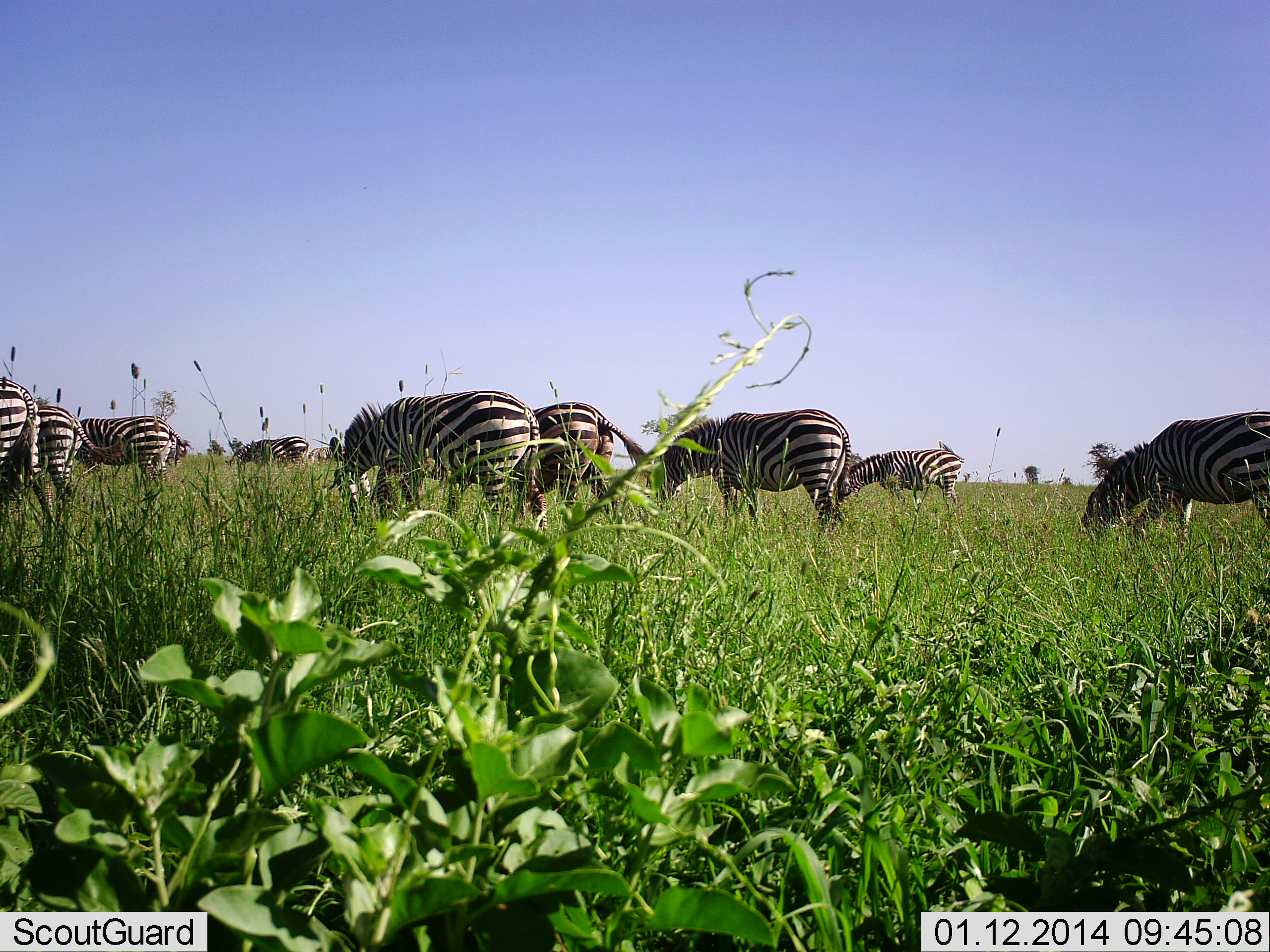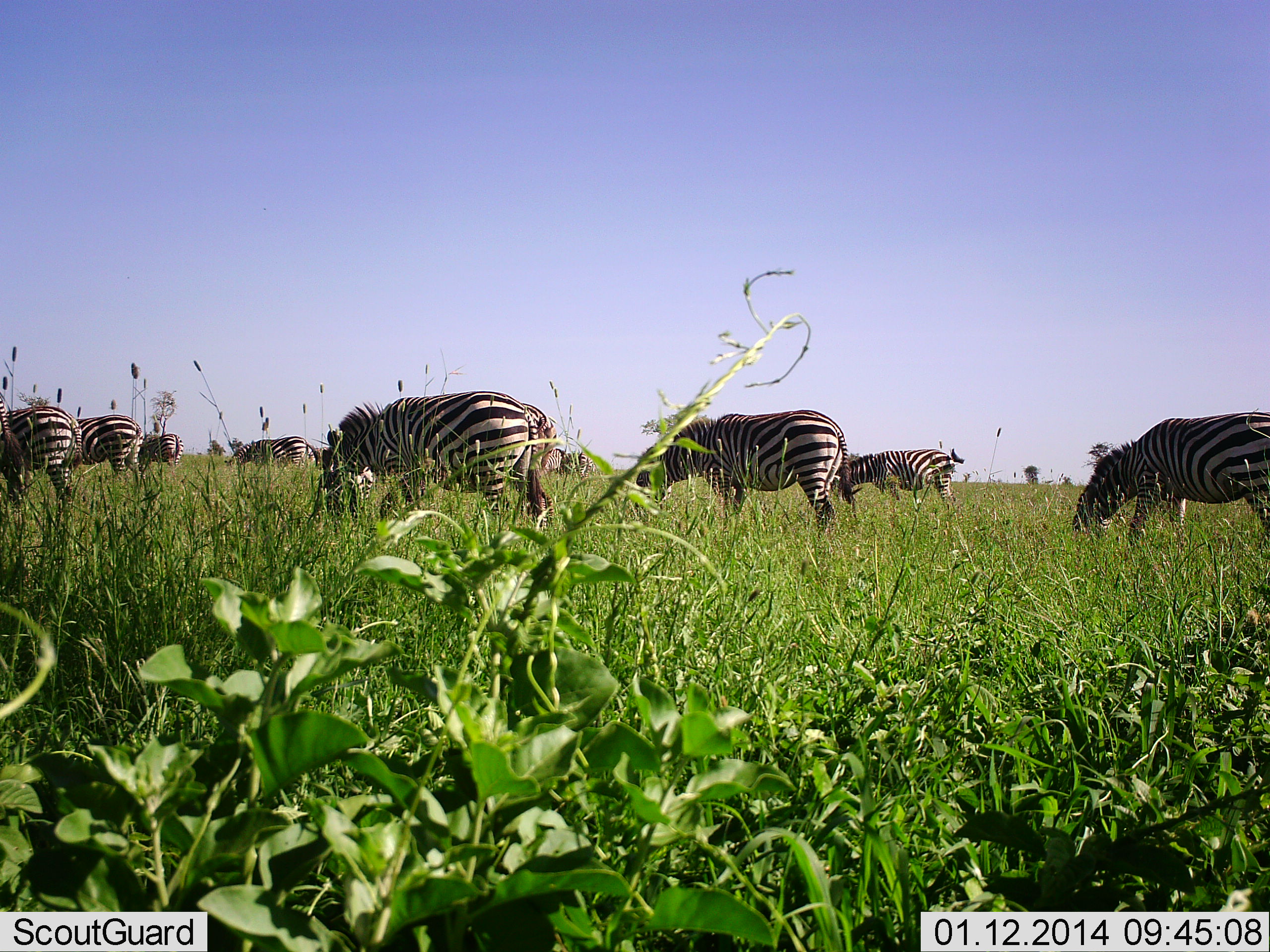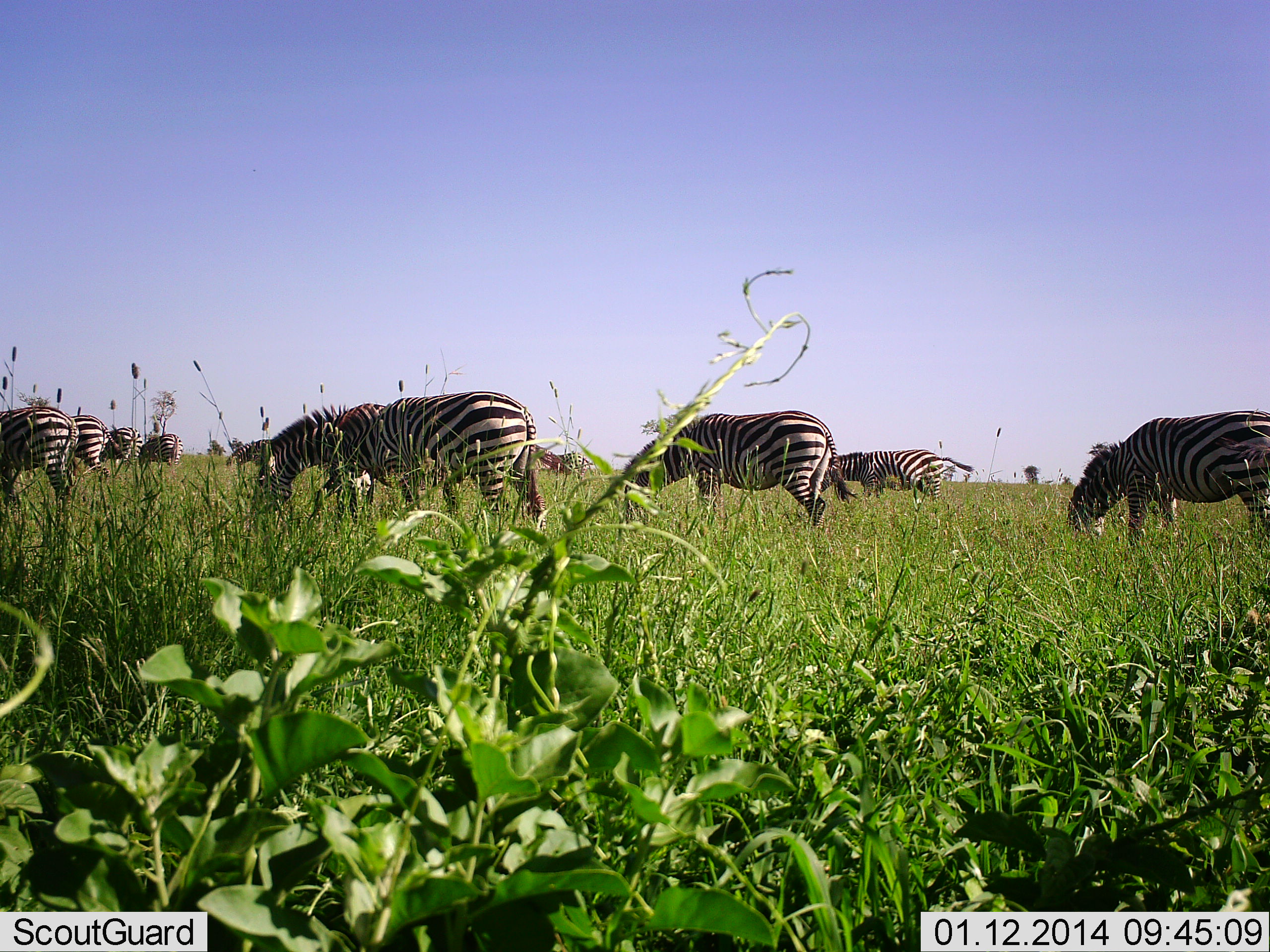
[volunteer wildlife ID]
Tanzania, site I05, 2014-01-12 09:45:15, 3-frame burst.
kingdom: Animalia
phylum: Chordata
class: Mammalia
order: Perissodactyla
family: Equidae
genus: Equus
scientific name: Equus quagga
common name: plains zebra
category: zebra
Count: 10.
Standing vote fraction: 30%.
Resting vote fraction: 0%.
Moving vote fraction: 60%.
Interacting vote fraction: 0%.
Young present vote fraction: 0%.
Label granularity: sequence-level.